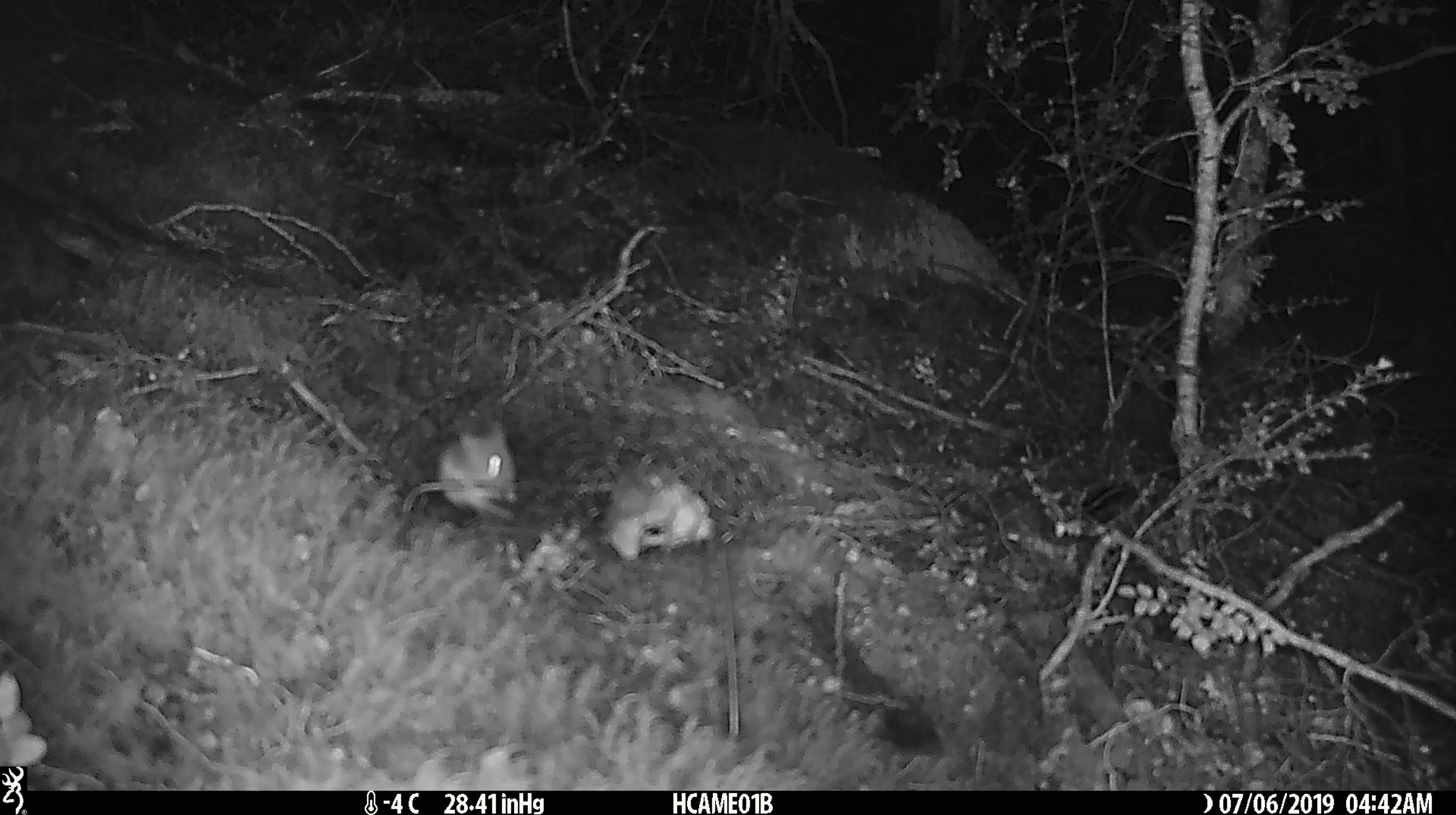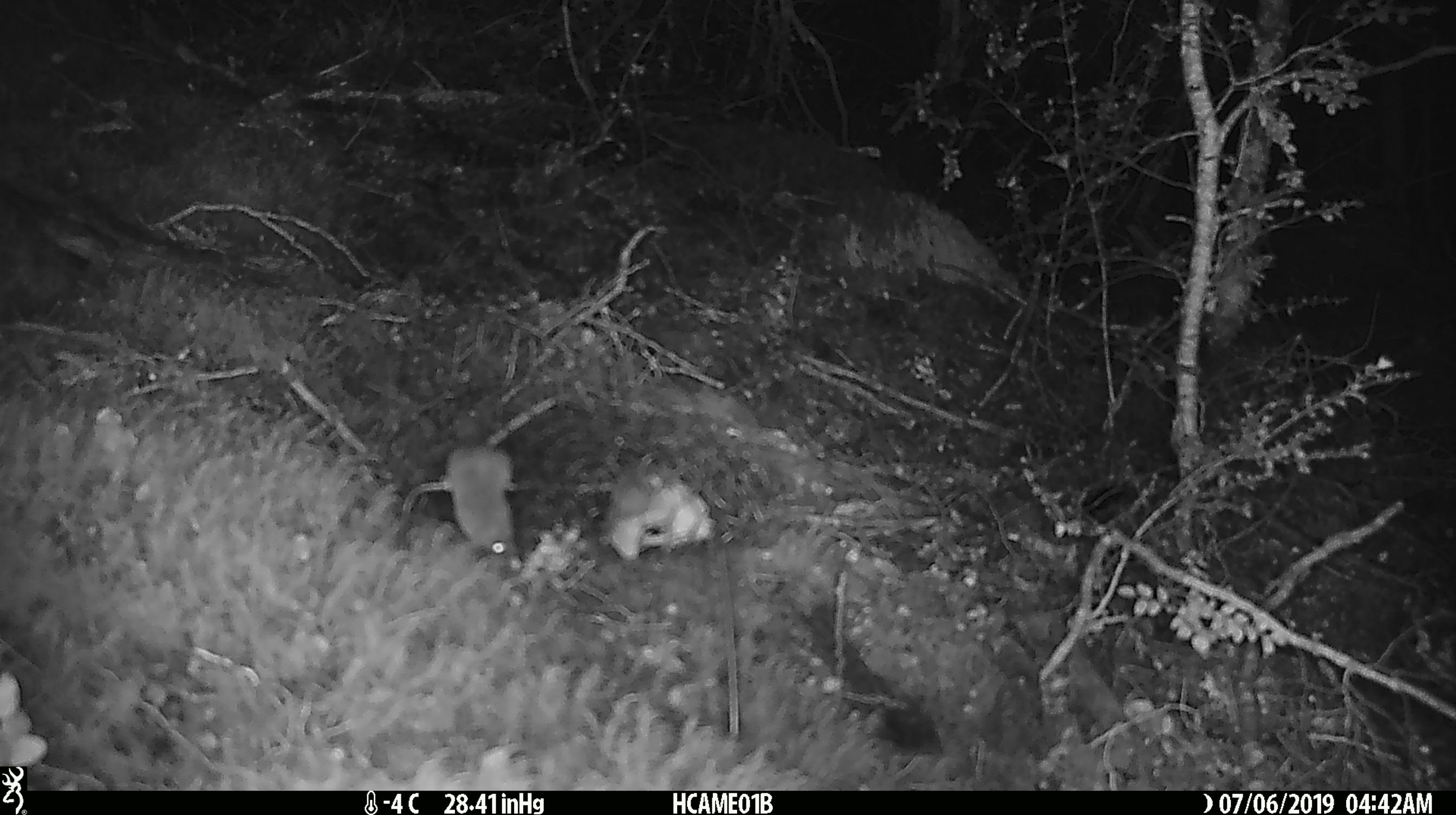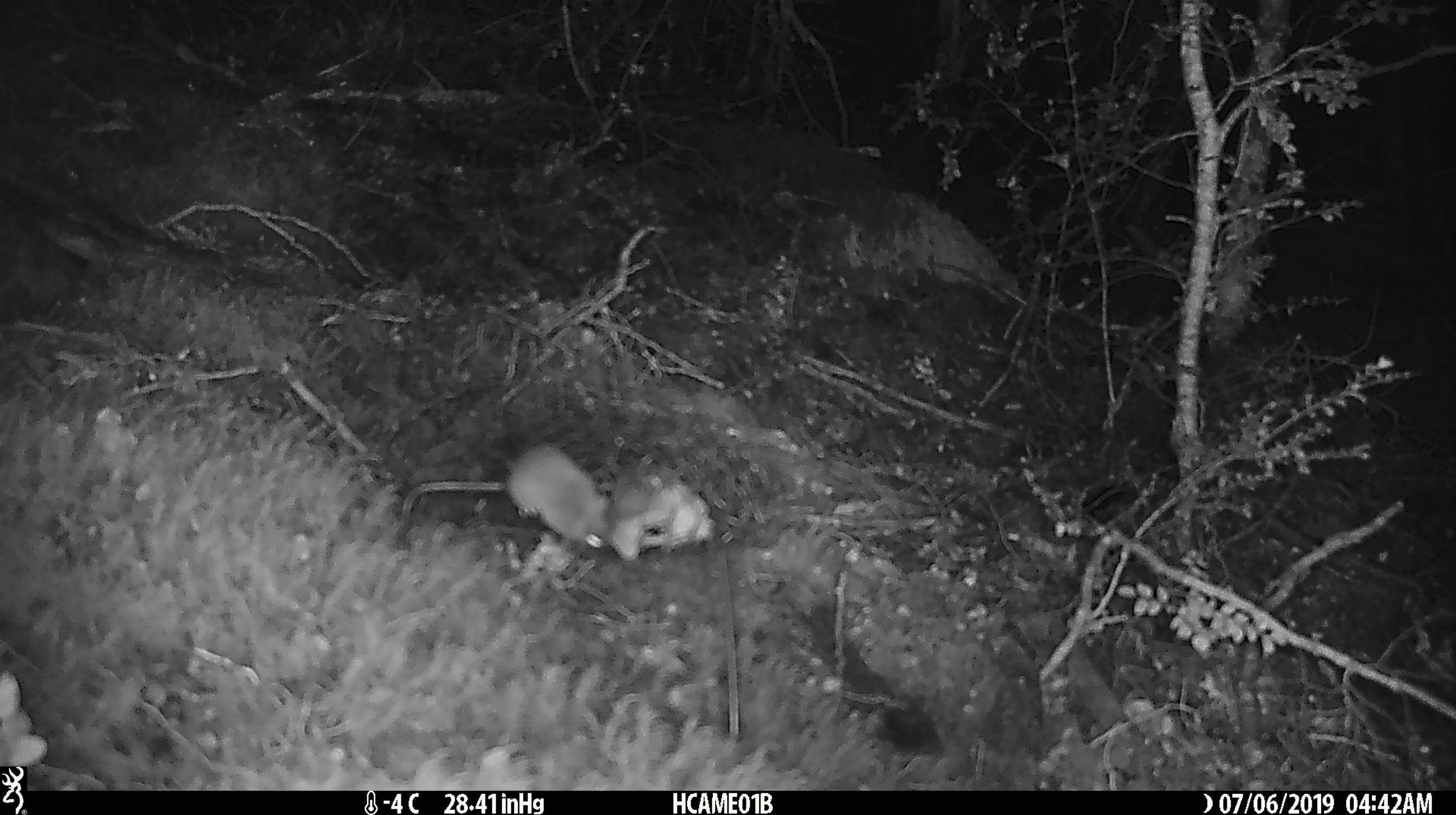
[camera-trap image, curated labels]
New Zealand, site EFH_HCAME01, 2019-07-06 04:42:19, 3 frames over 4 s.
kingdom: Animalia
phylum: Chordata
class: Mammalia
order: Rodentia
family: Muridae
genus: Mus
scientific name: Mus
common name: mouse